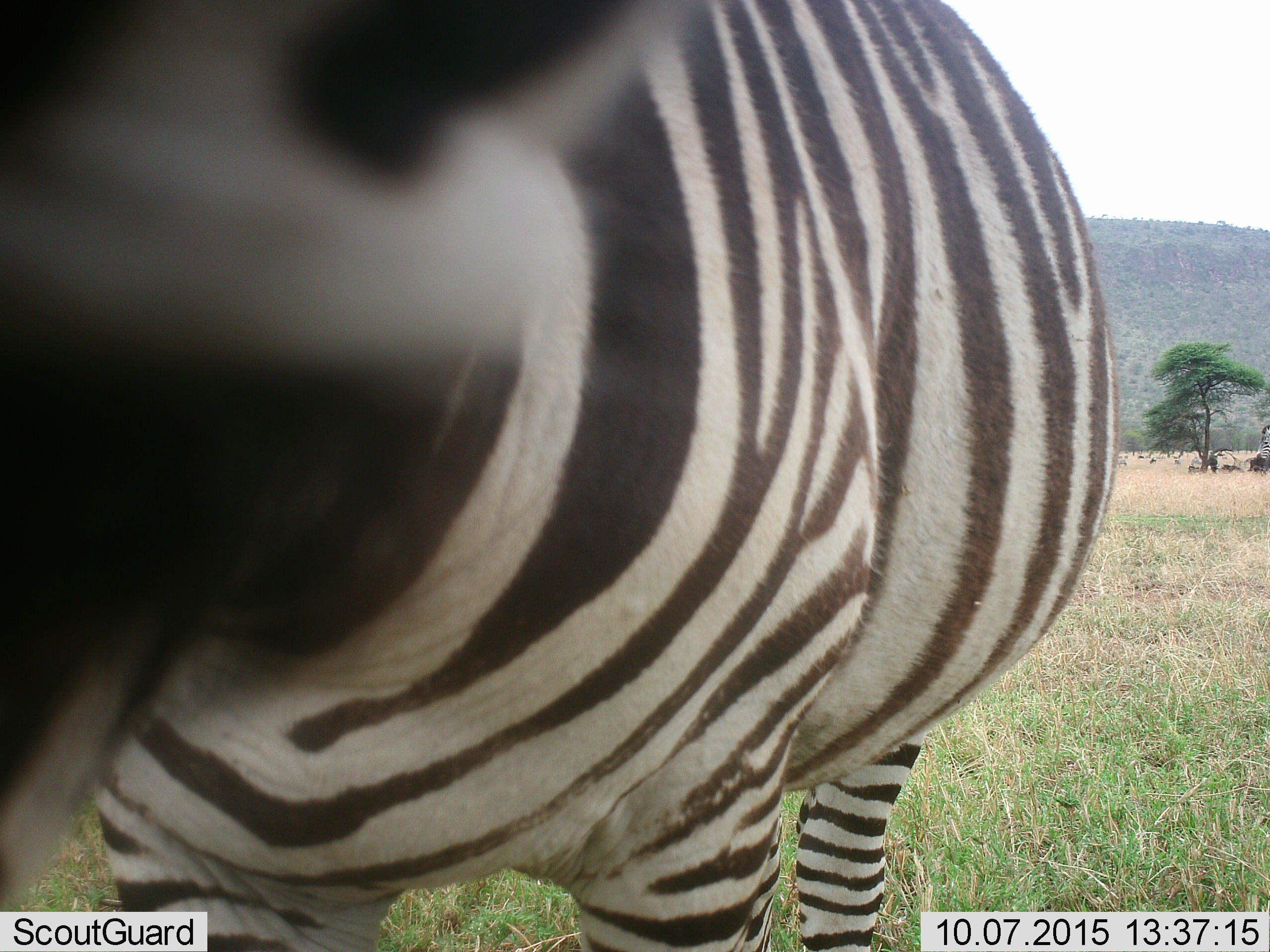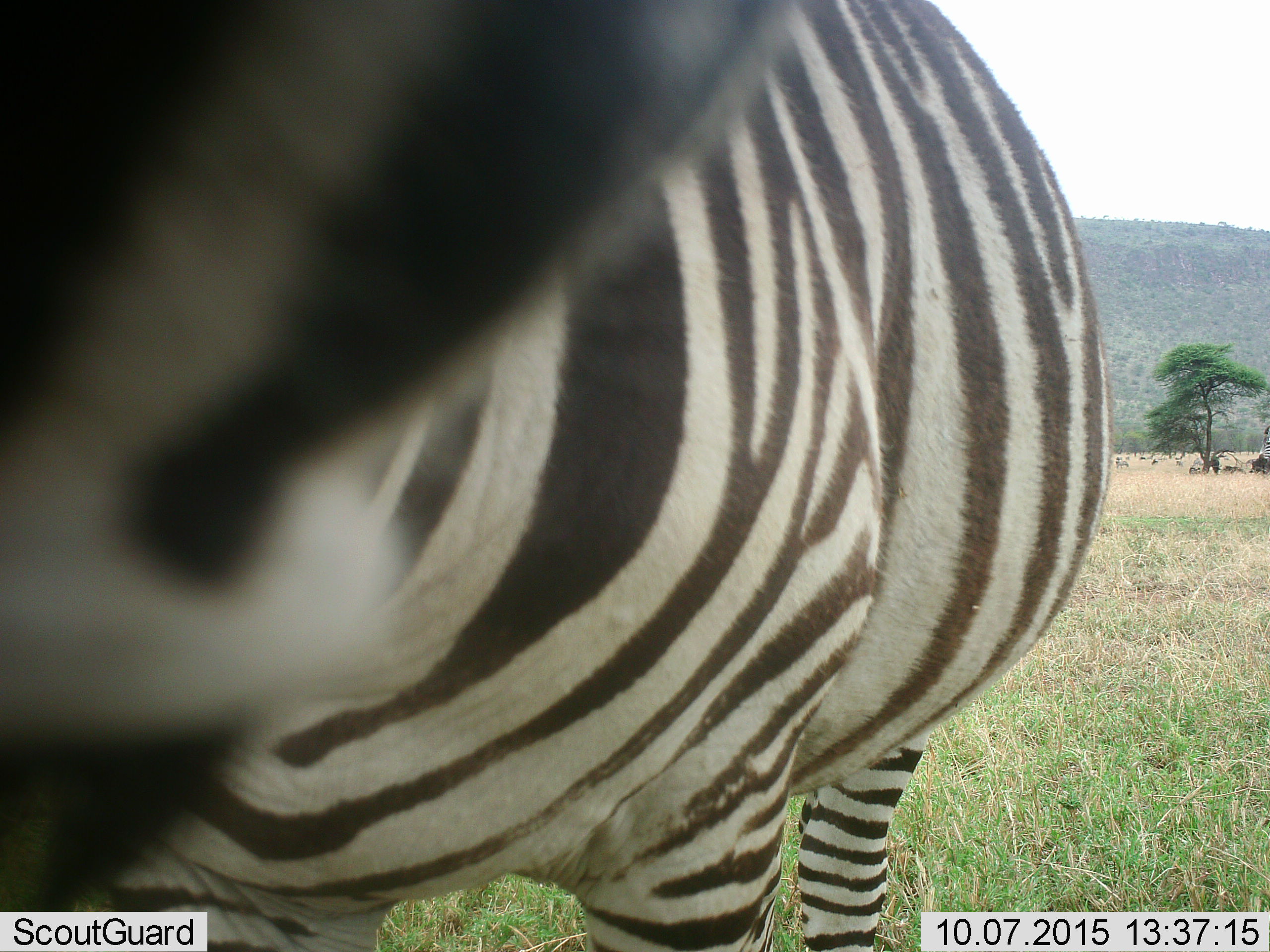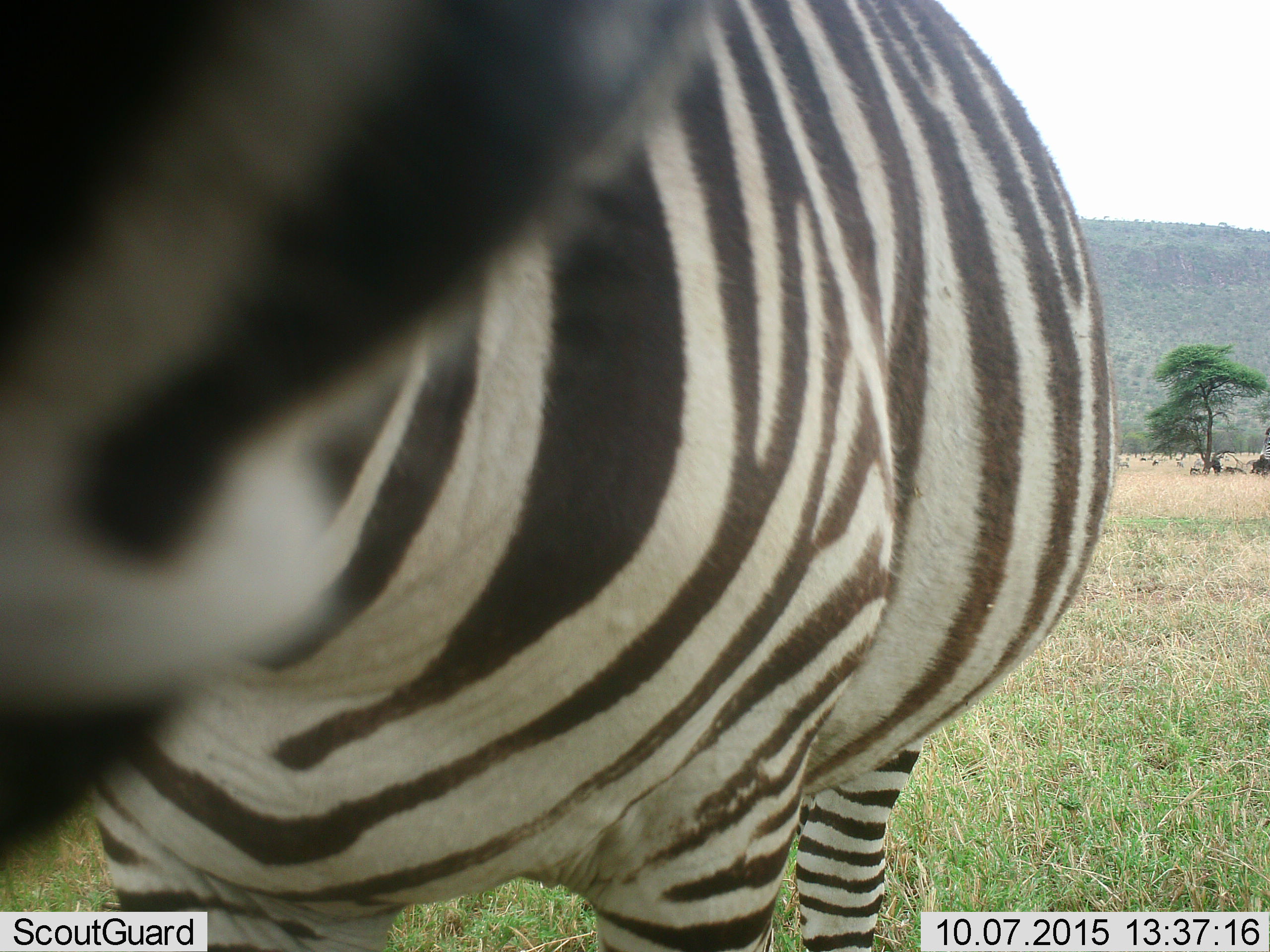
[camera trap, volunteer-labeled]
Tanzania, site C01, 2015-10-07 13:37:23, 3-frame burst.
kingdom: Animalia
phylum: Chordata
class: Mammalia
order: Perissodactyla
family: Equidae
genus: Equus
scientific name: Equus quagga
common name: plains zebra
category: zebra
Zebra (plains zebra) (Equus quagga), count 2. Behavior (volunteer vote fractions): standing 80%, resting 0%, moving 20%, interacting 10%. Young present (vote fraction): 0%. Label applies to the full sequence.